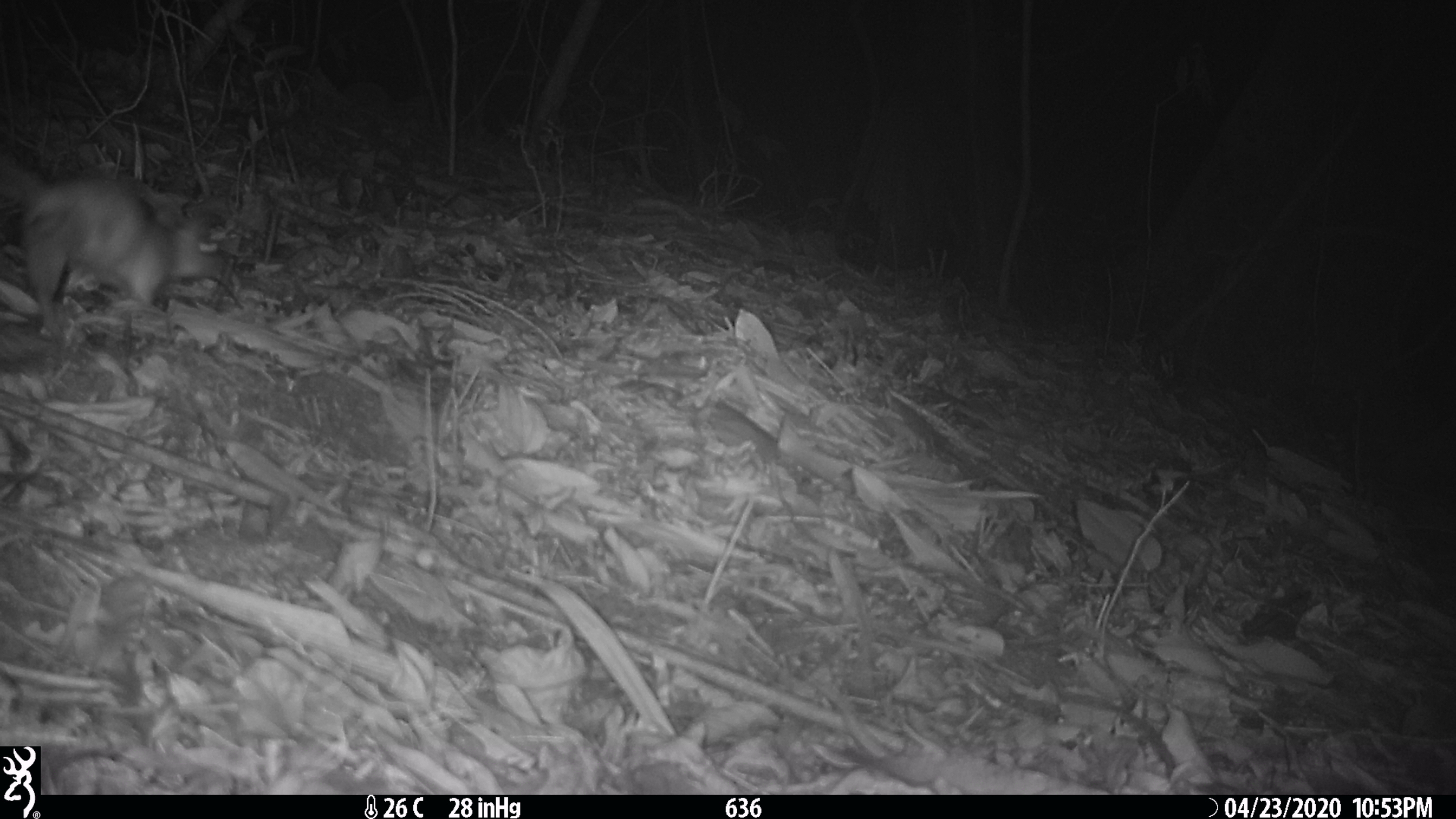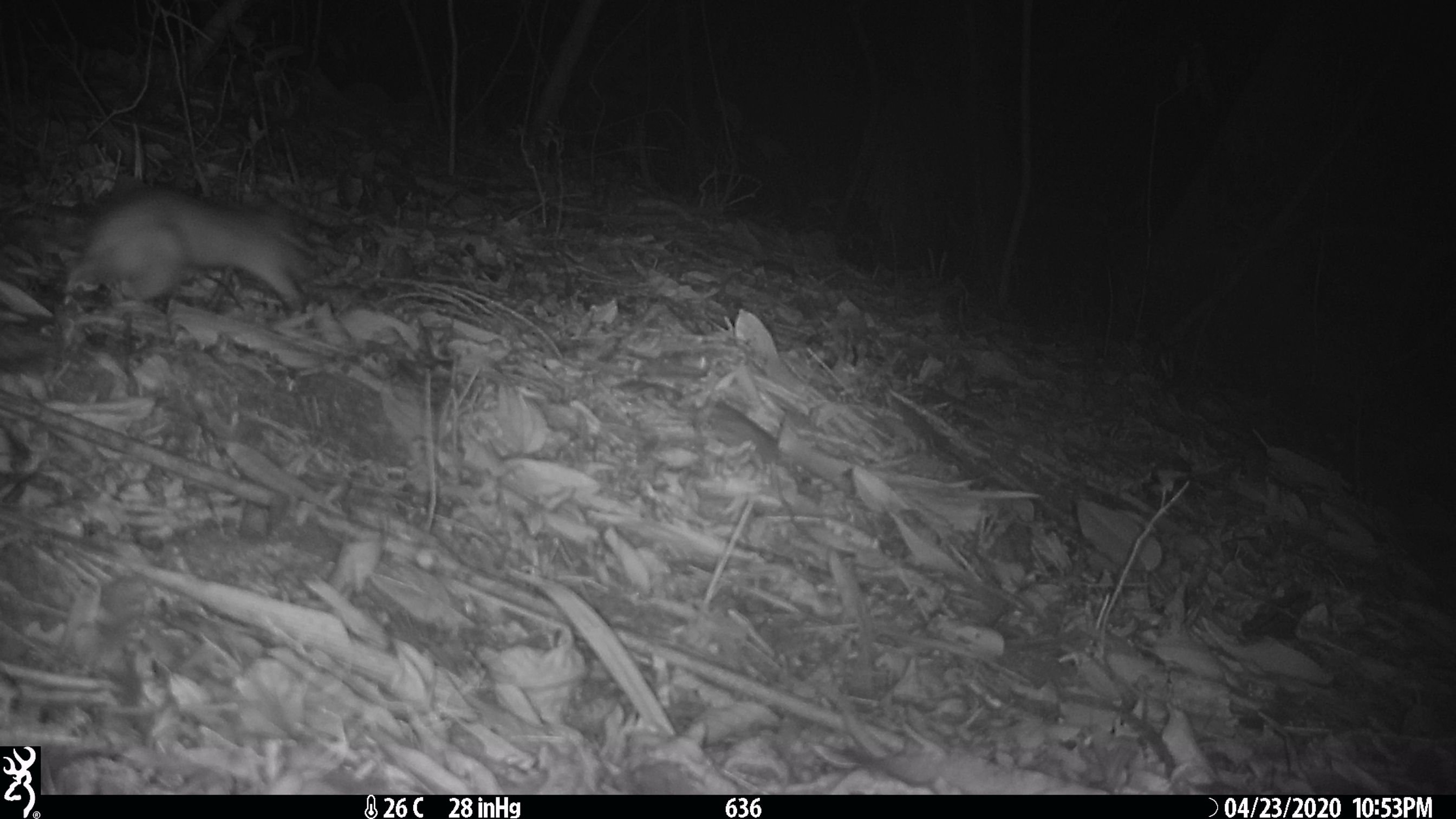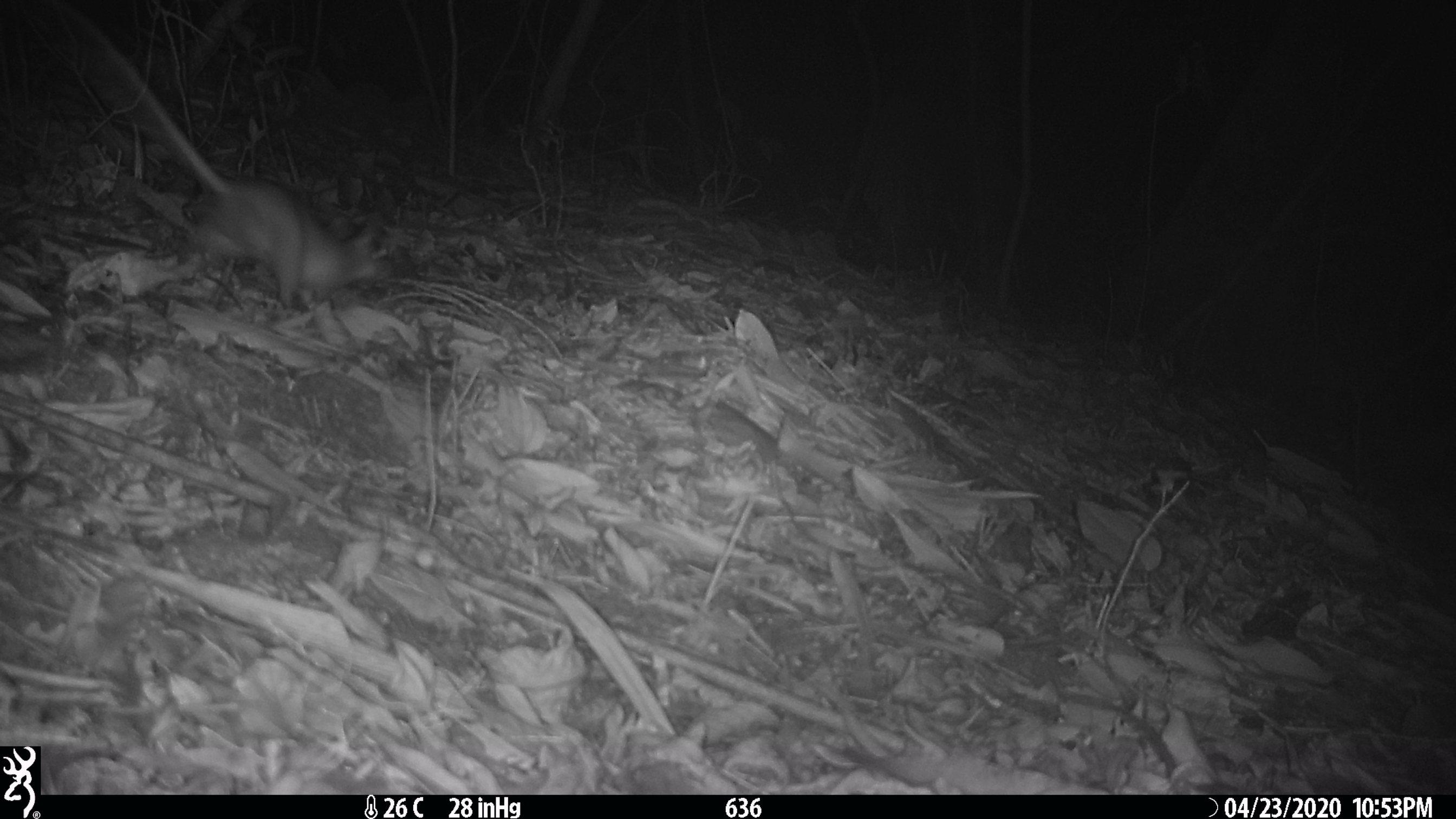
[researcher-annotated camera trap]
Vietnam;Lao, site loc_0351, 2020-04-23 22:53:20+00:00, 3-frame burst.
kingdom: Animalia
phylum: Chordata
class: Mammalia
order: Rodentia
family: Muridae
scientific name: Muridae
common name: old-world mice and rats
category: unidentified murid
Unidentified murid (old-world mice and rats) (Muridae). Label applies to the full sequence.